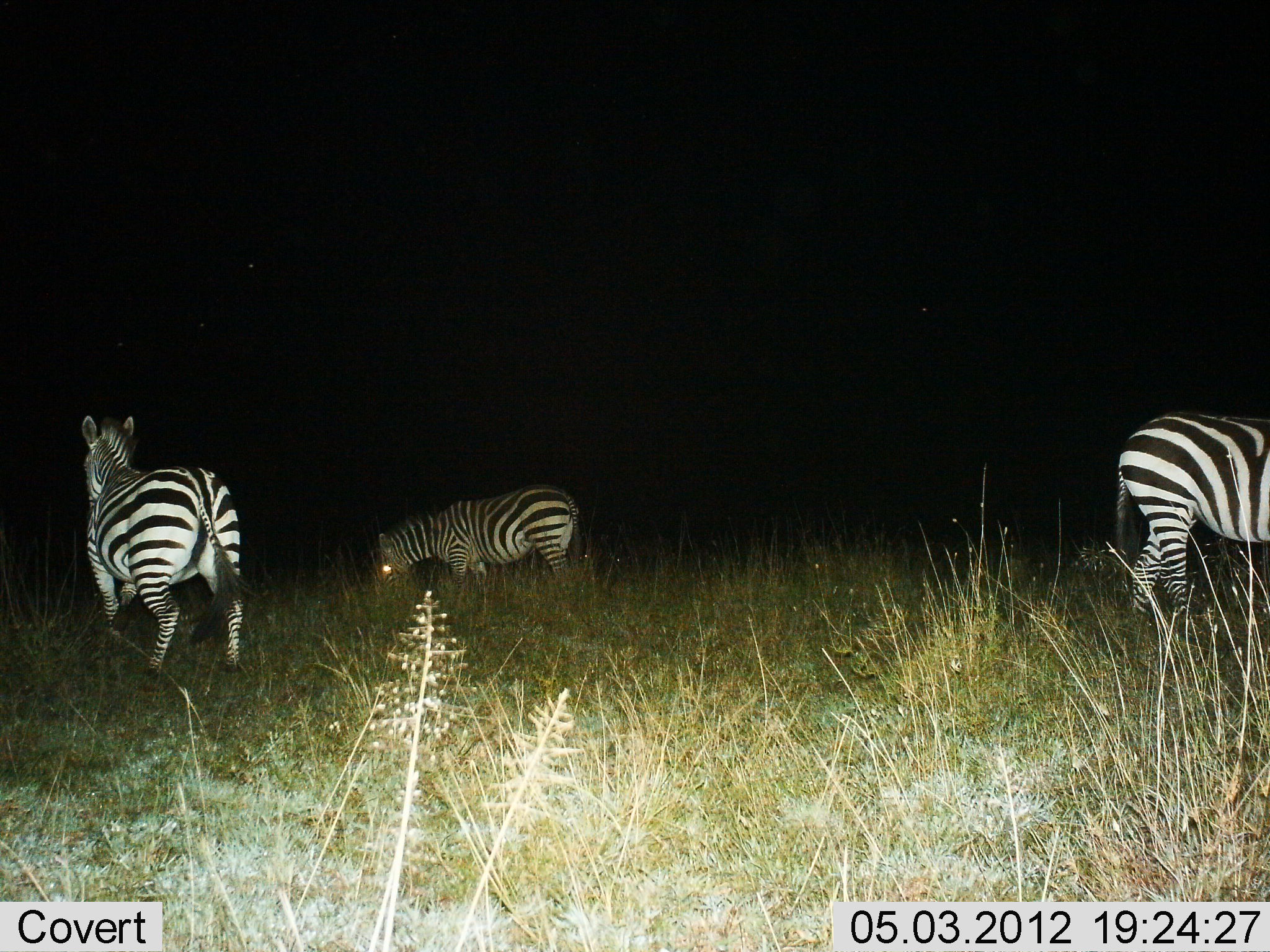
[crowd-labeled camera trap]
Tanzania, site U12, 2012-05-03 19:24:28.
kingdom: Animalia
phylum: Chordata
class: Mammalia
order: Perissodactyla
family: Equidae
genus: Equus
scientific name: Equus quagga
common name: plains zebra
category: zebra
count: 3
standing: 100%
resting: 0%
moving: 0%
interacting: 0%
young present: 0%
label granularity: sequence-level